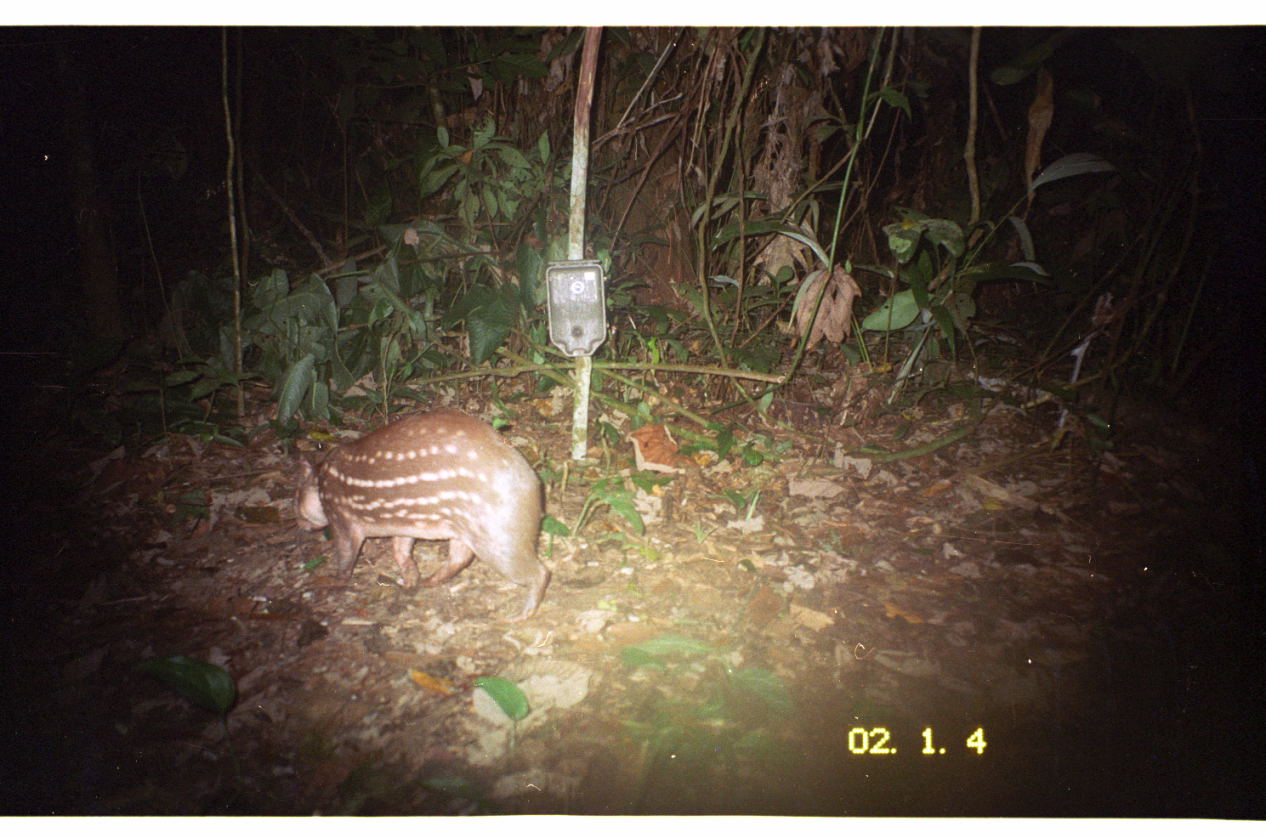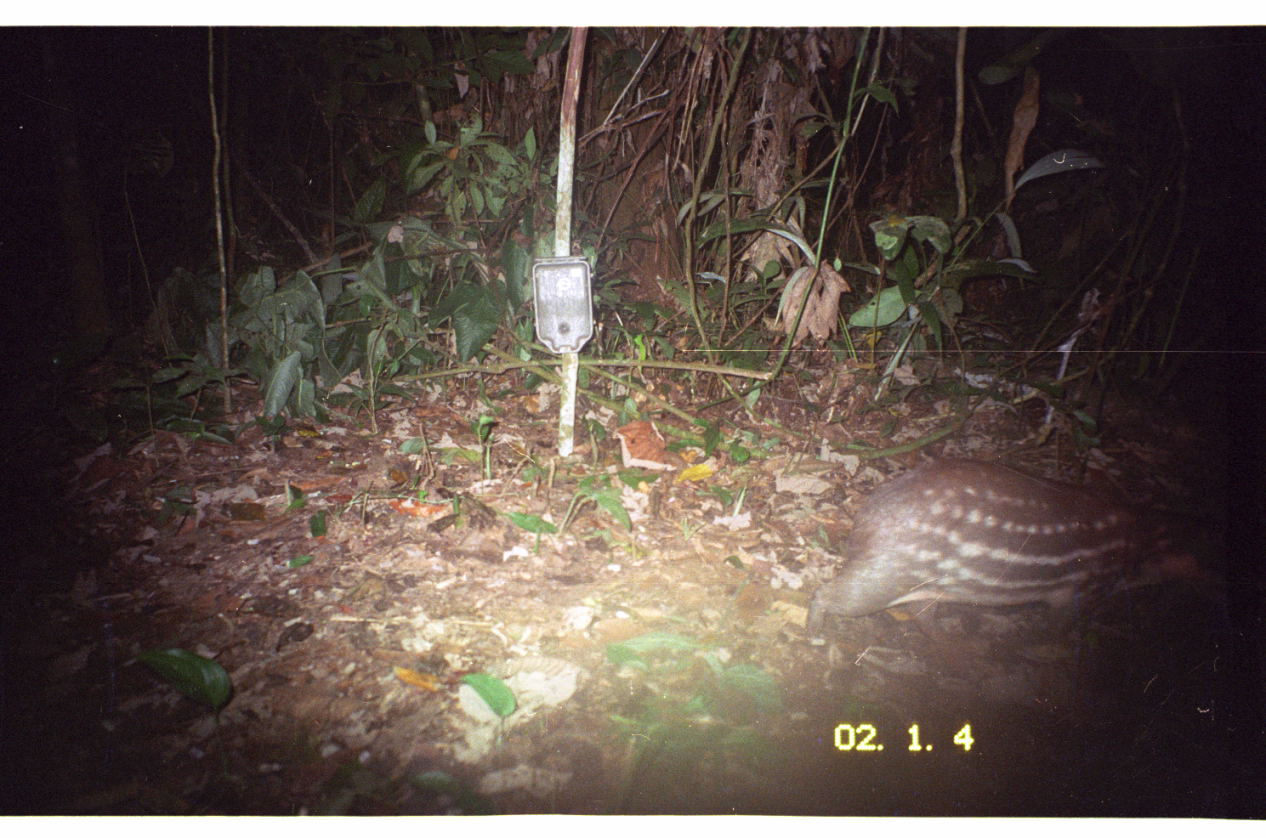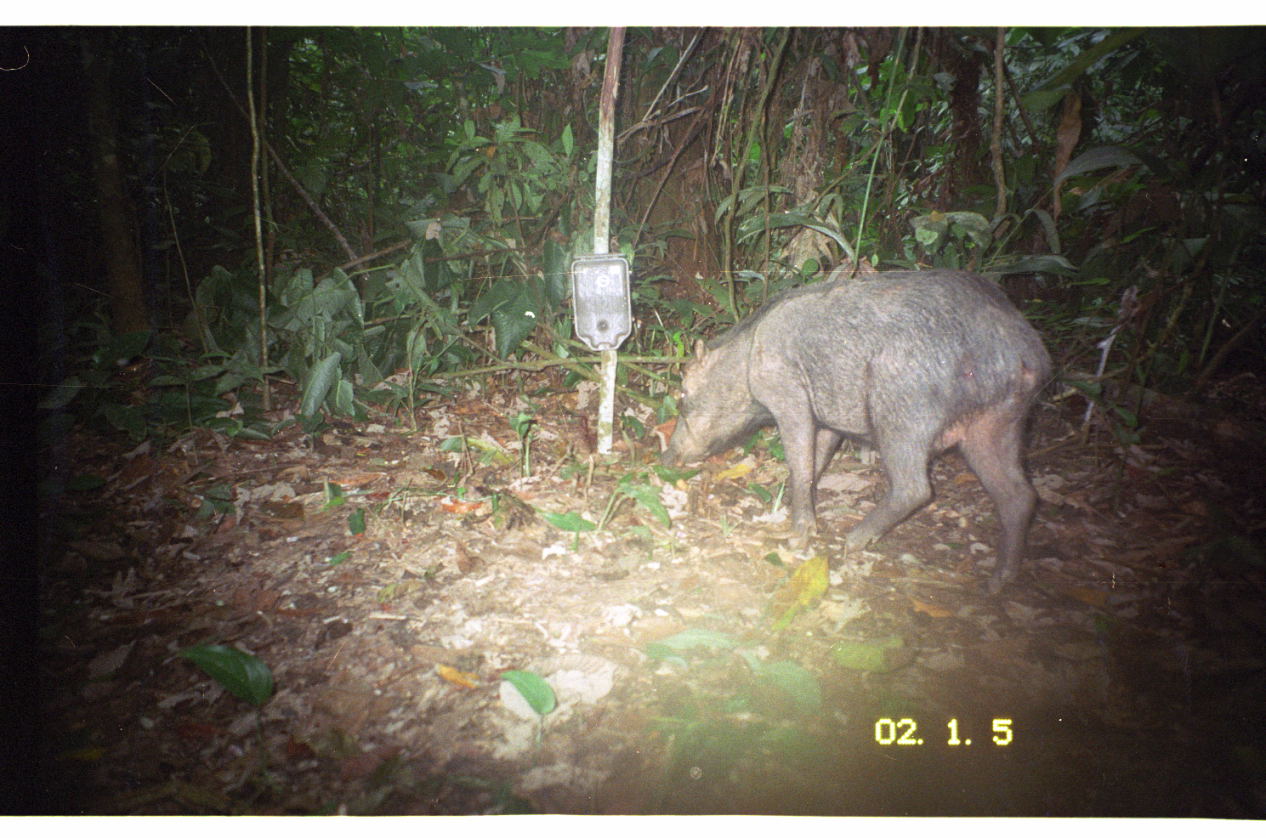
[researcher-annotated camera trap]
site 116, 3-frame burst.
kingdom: Animalia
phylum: Chordata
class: Mammalia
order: Rodentia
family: Cuniculidae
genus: Cuniculus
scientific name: Cuniculus paca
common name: spotted paca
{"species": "Cuniculus paca (spotted paca)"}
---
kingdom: Animalia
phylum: Chordata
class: Mammalia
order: Artiodactyla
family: Tayassuidae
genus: Tayassu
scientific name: Tayassu pecari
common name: white-lipped peccary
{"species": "Tayassu pecari (white-lipped peccary)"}